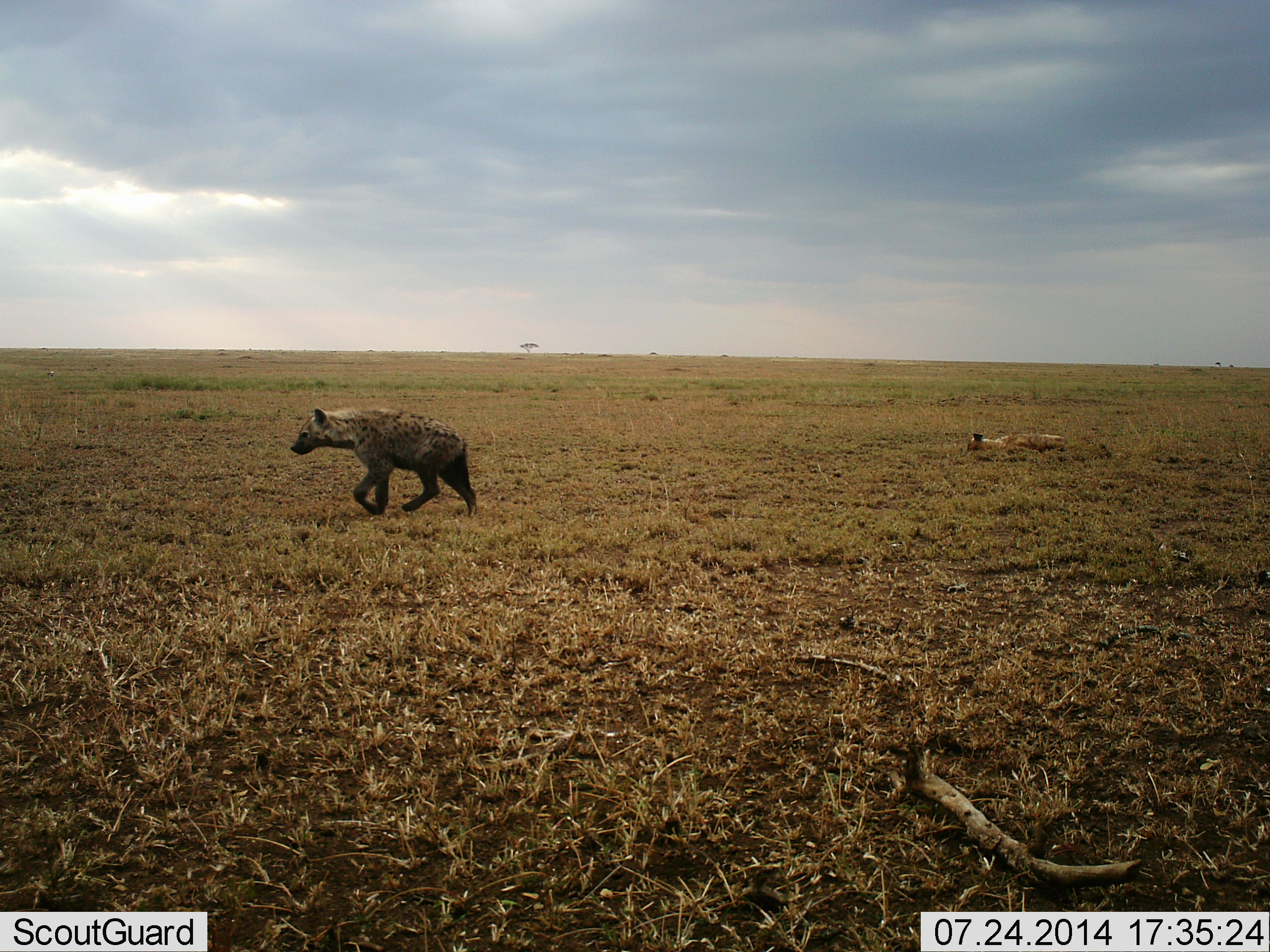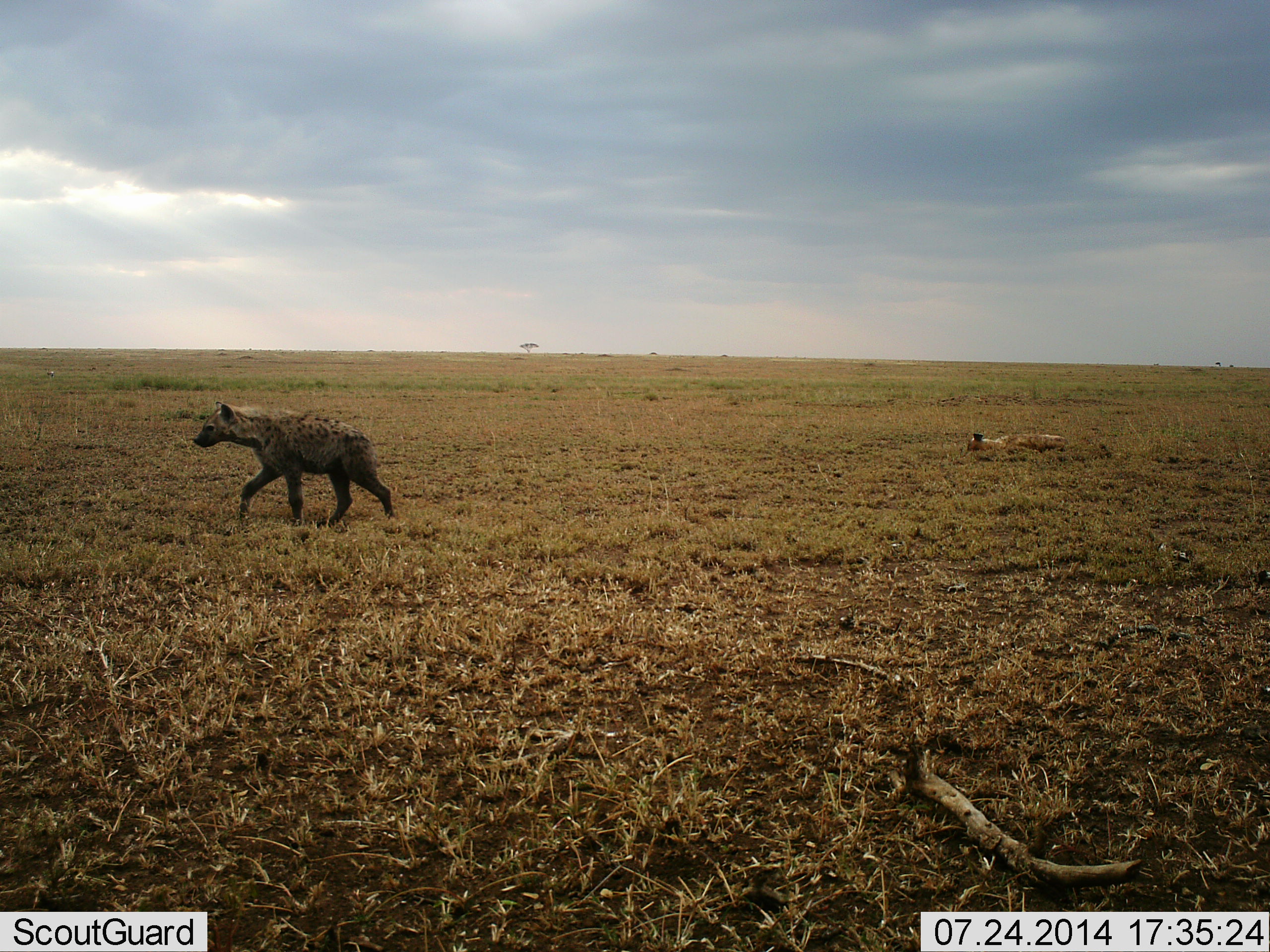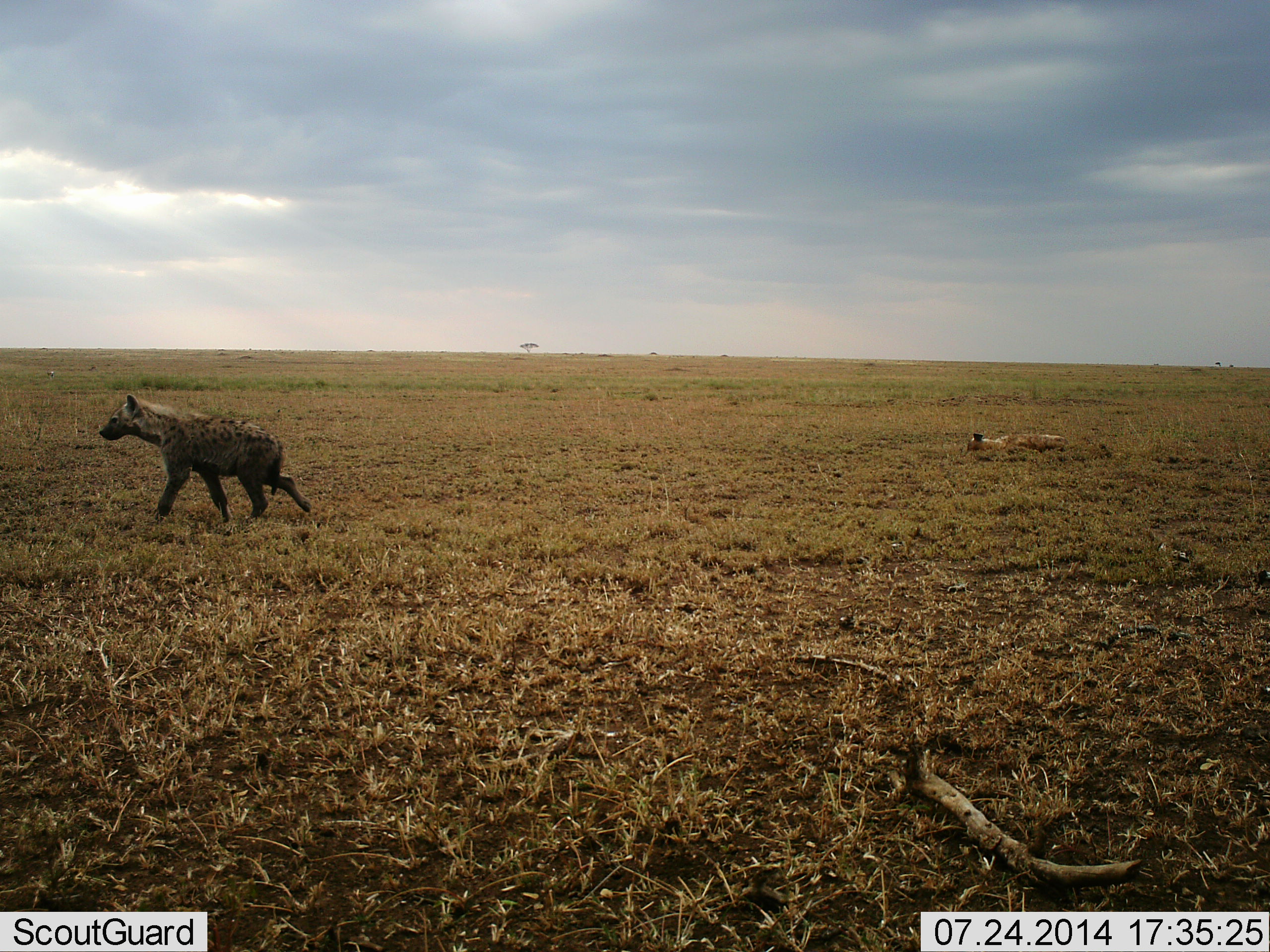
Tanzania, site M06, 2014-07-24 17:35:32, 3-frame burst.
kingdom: Animalia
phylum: Chordata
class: Mammalia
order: Carnivora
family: Hyaenidae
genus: Crocuta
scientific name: Crocuta crocuta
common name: spotted hyena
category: hyenaspotted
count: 1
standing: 0%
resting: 18%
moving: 100%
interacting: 0%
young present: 0%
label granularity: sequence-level